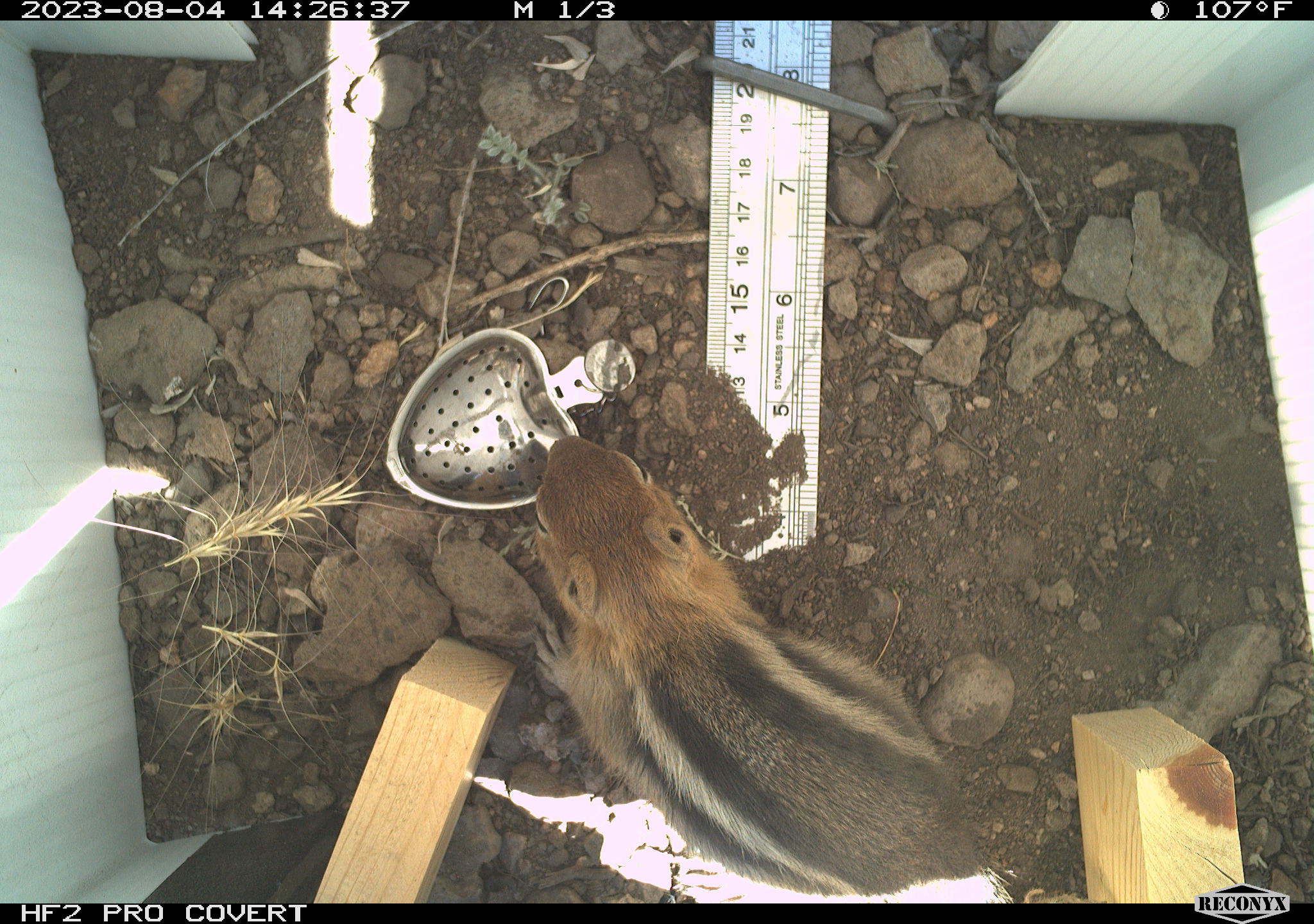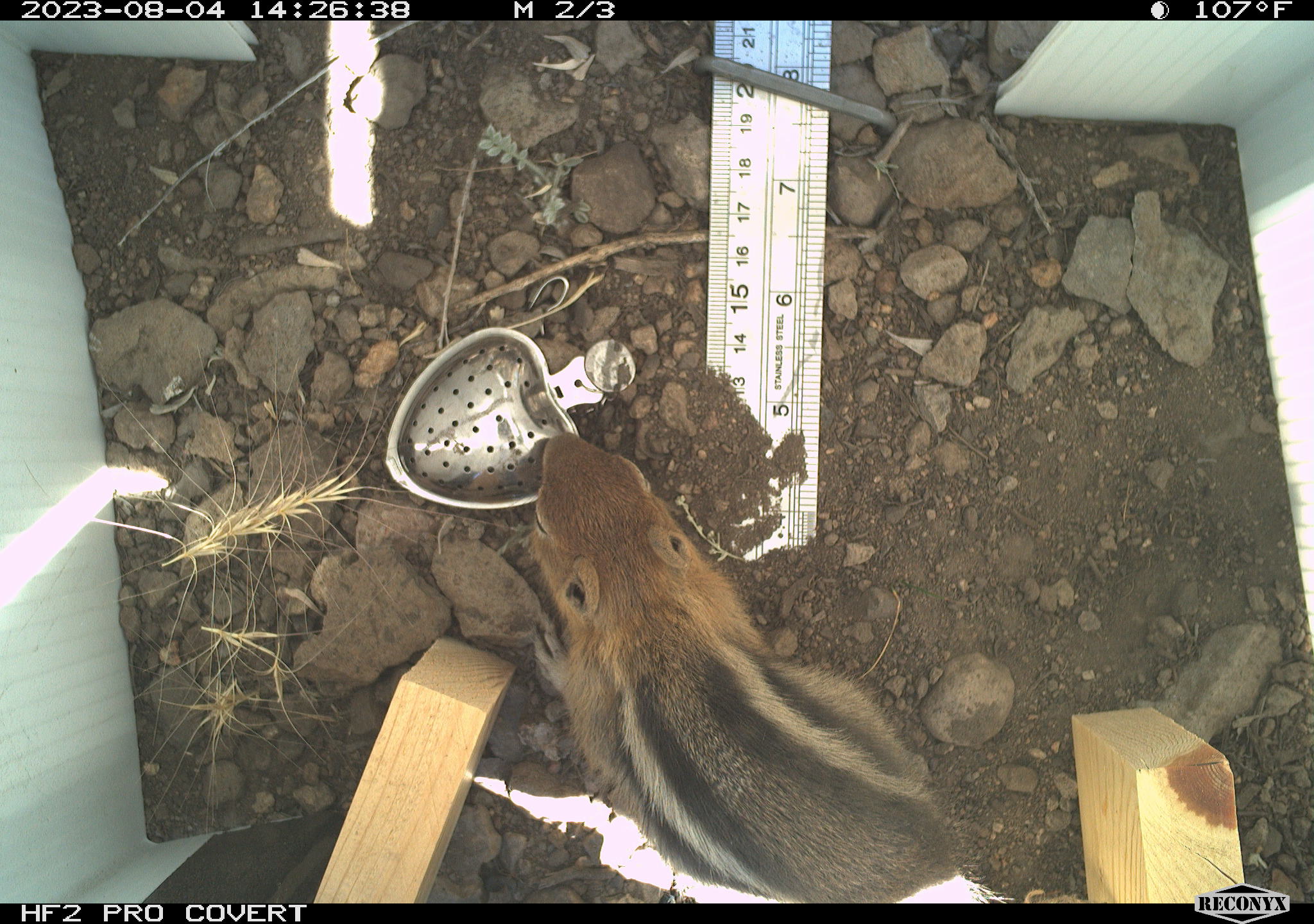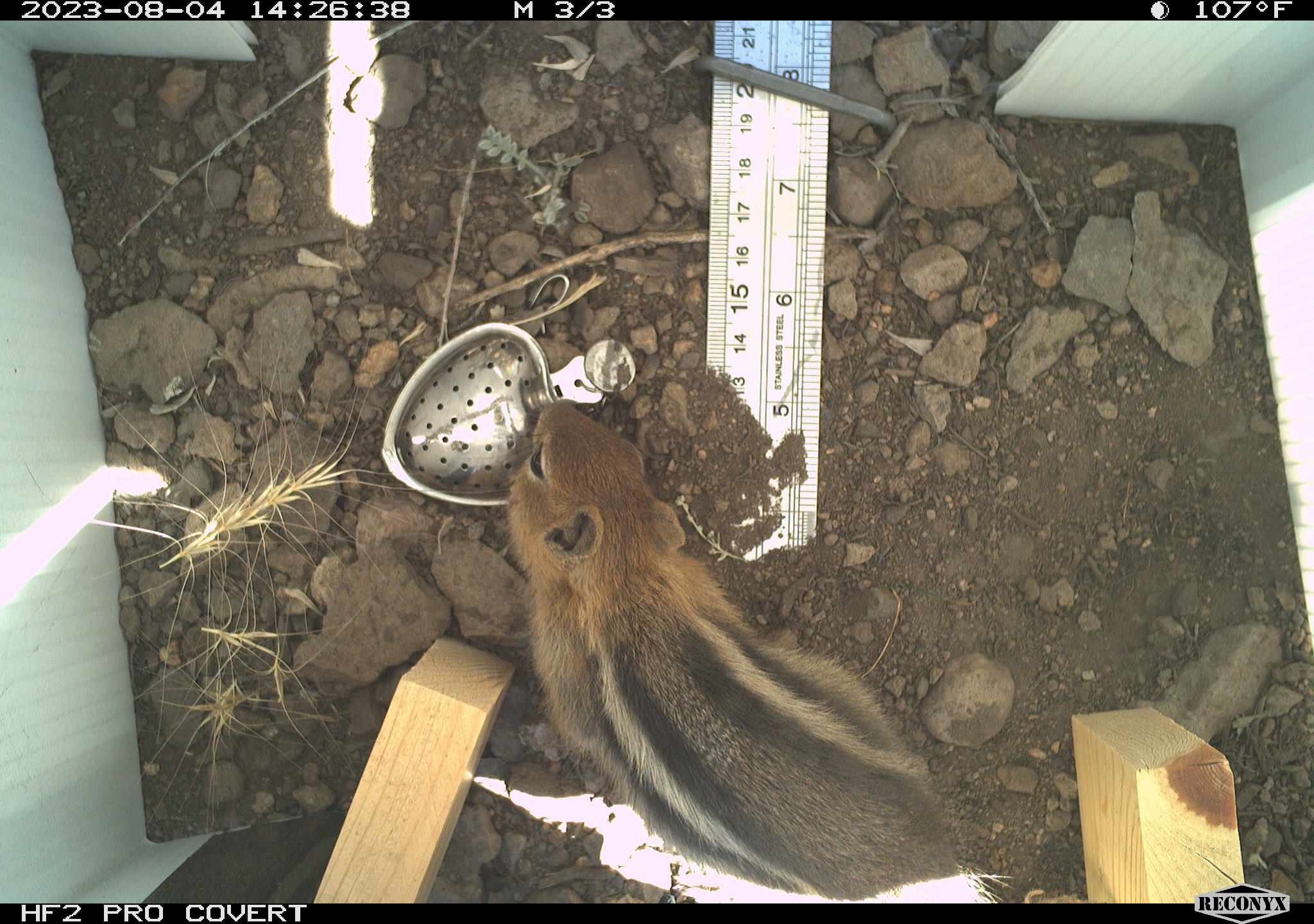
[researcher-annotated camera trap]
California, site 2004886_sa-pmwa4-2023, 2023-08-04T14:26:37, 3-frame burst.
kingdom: Animalia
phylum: Chordata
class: Mammalia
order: Rodentia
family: Sciuridae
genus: Callospermophilus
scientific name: Callospermophilus lateralis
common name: golden mantled ground squirrel